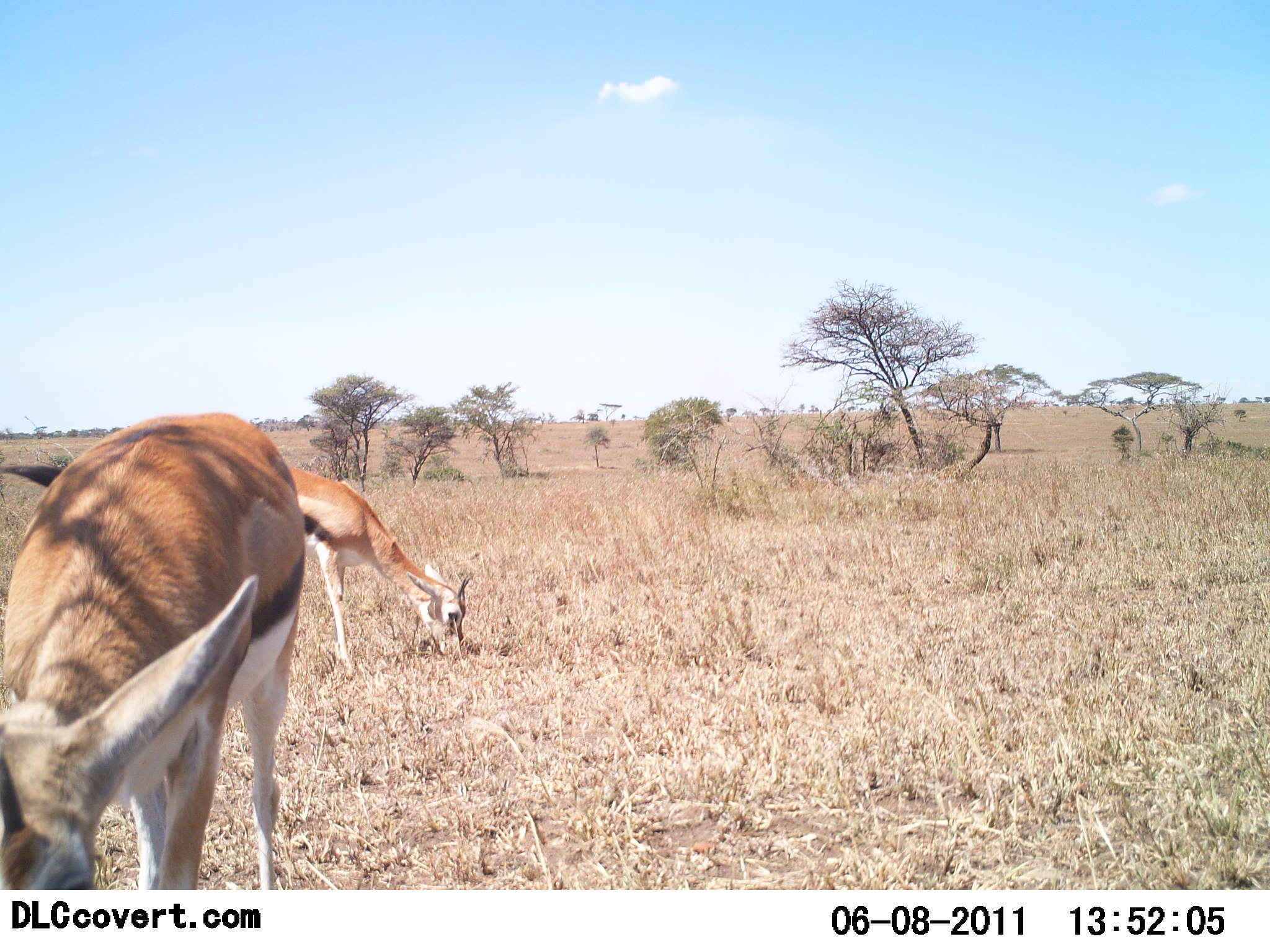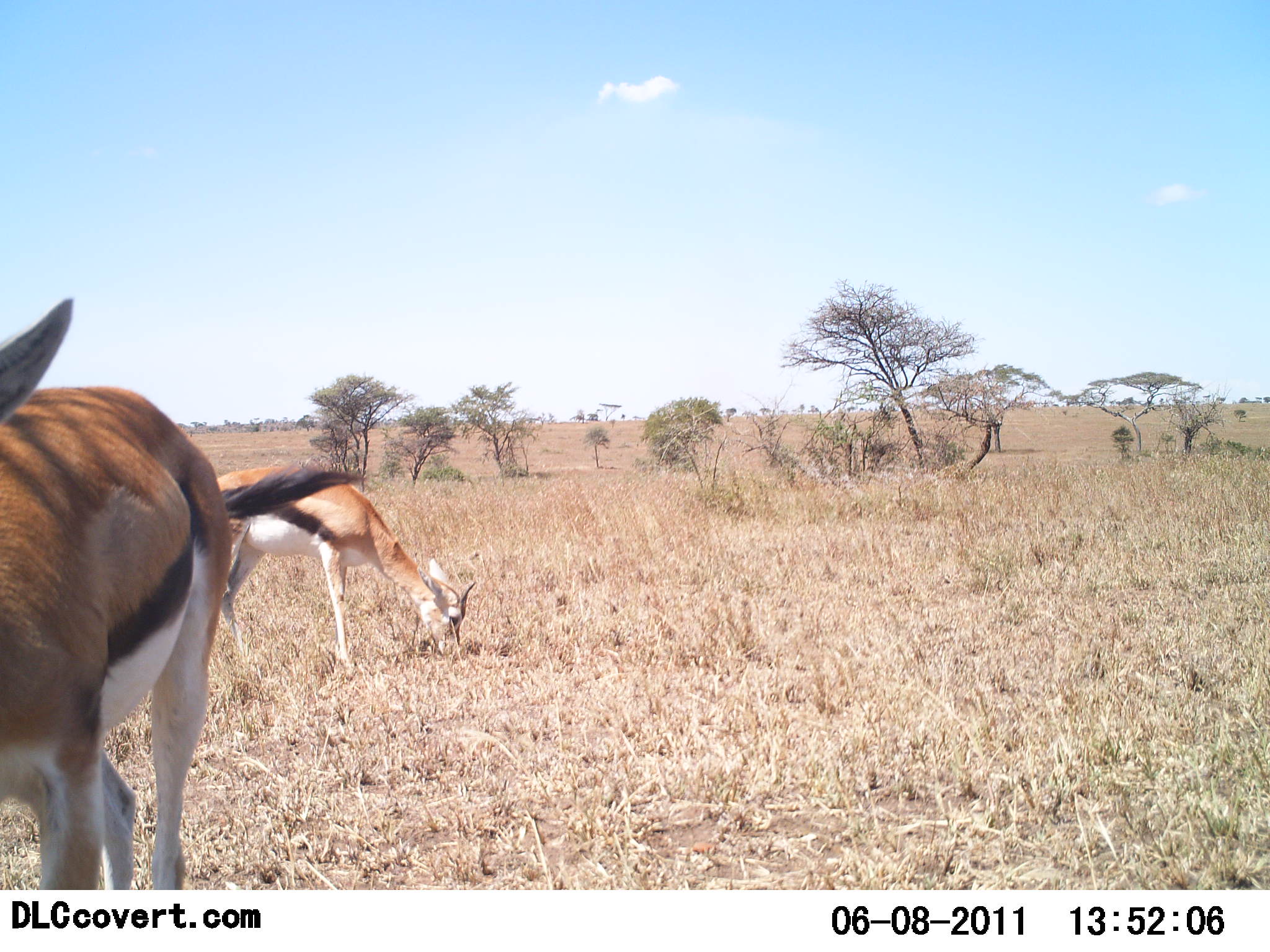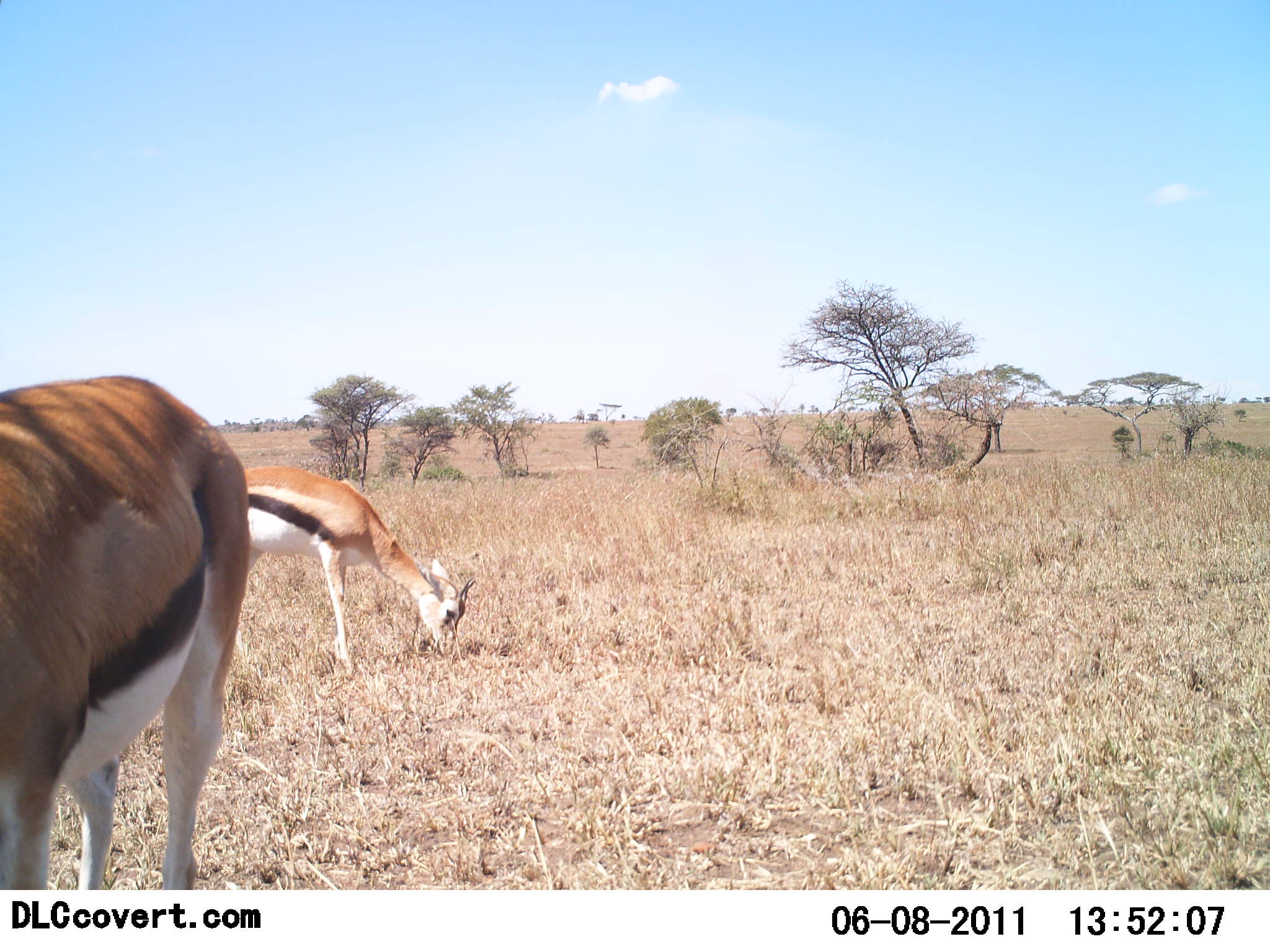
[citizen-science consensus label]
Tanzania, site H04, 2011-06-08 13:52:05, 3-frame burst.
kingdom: Animalia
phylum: Chordata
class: Mammalia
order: Artiodactyla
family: Bovidae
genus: Eudorcas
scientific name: Eudorcas thomsonii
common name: thomson's gazelle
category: gazellethomsons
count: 2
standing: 8%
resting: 0%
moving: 8%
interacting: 0%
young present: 0%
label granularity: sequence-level